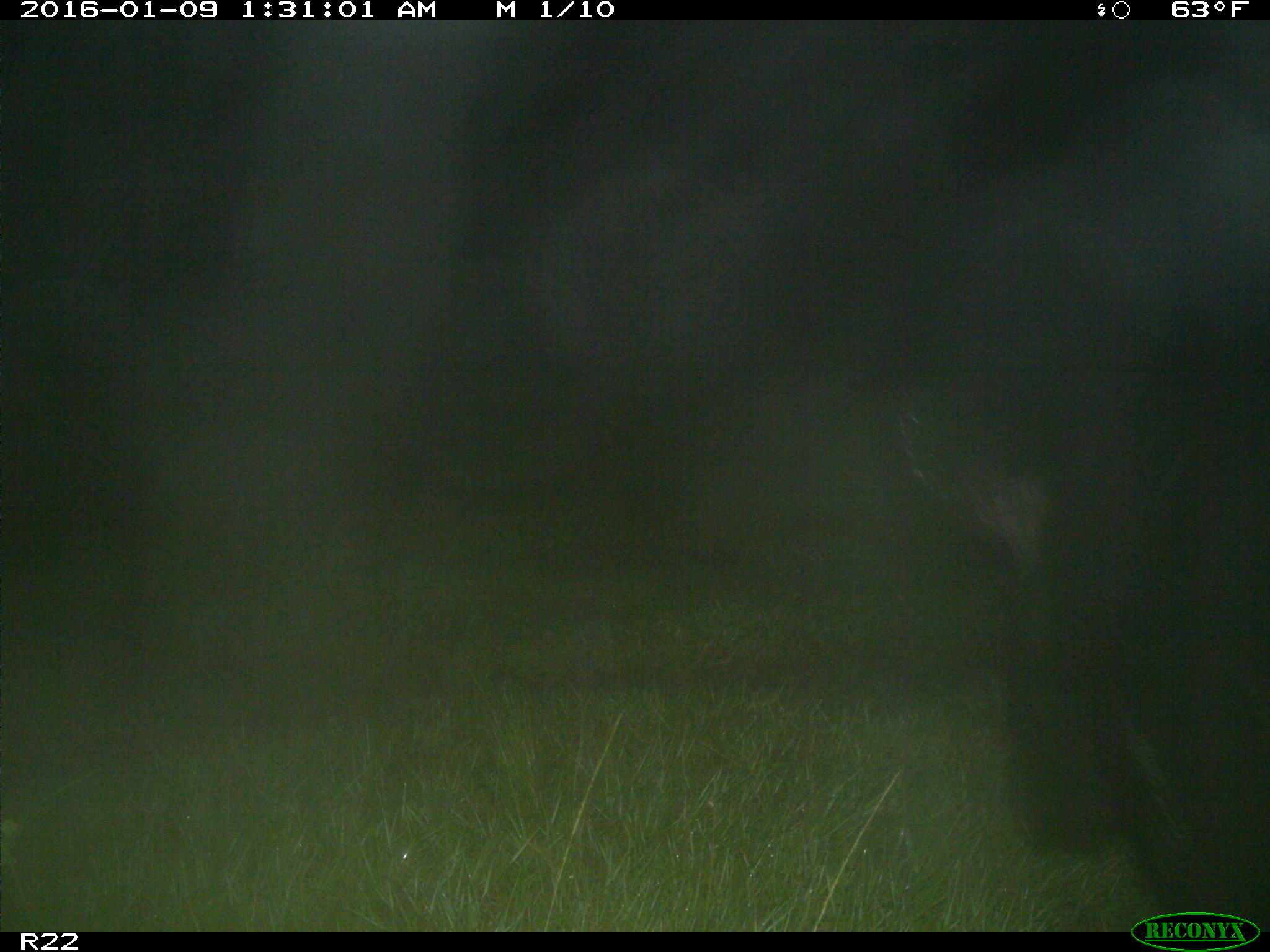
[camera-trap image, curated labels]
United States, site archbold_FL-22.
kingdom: Animalia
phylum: Chordata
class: Mammalia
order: Artiodactyla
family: Suidae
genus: Sus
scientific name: Sus scrofa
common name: wild boar